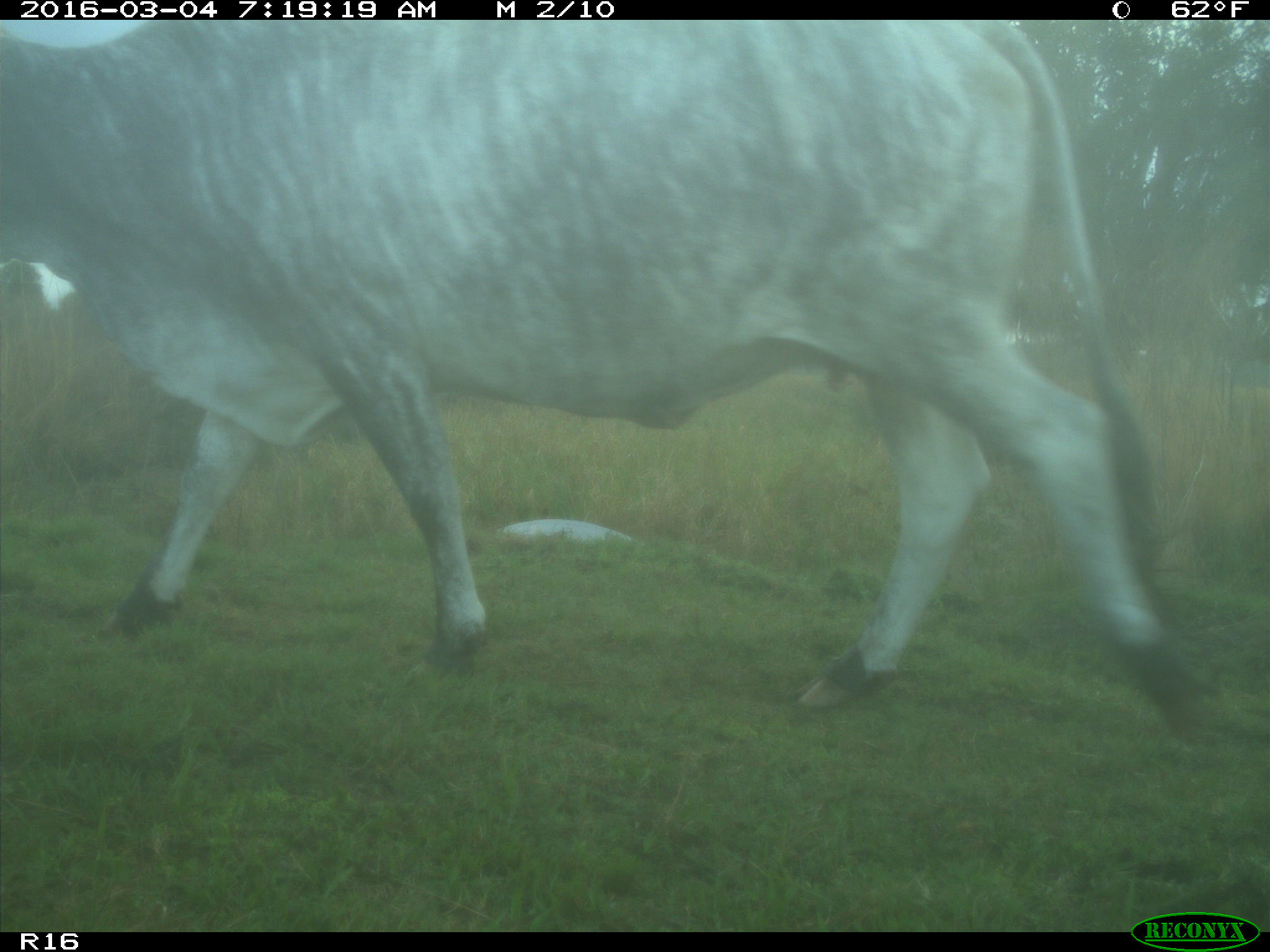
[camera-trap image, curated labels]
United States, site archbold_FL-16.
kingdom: Animalia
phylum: Chordata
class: Mammalia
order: Artiodactyla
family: Bovidae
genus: Bos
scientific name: Bos taurus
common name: domestic cow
Bos taurus (domestic cow).